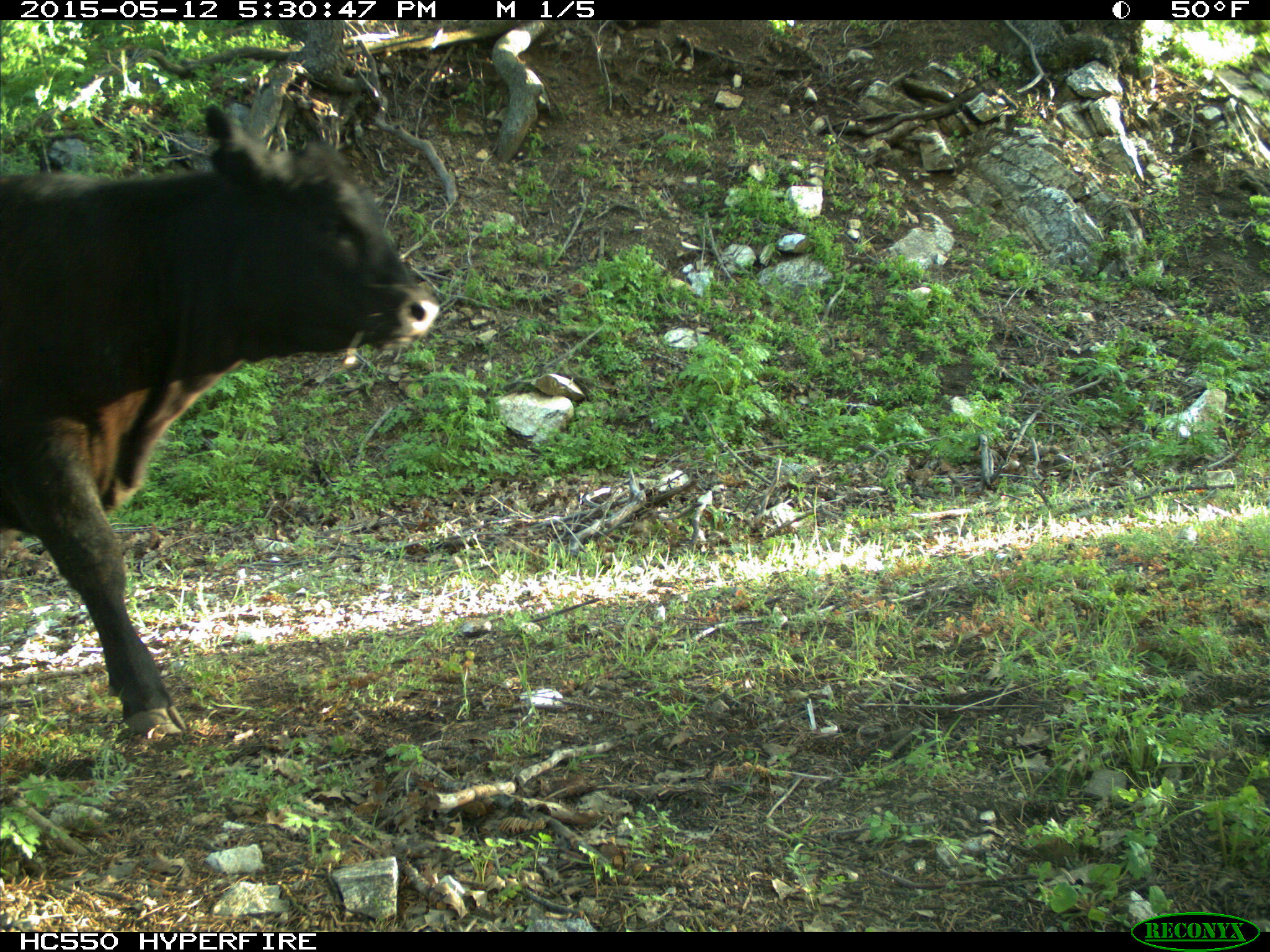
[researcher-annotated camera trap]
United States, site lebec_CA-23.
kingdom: Animalia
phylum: Chordata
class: Mammalia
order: Artiodactyla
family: Bovidae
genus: Bos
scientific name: Bos taurus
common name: domestic cow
Bos taurus (domestic cow).